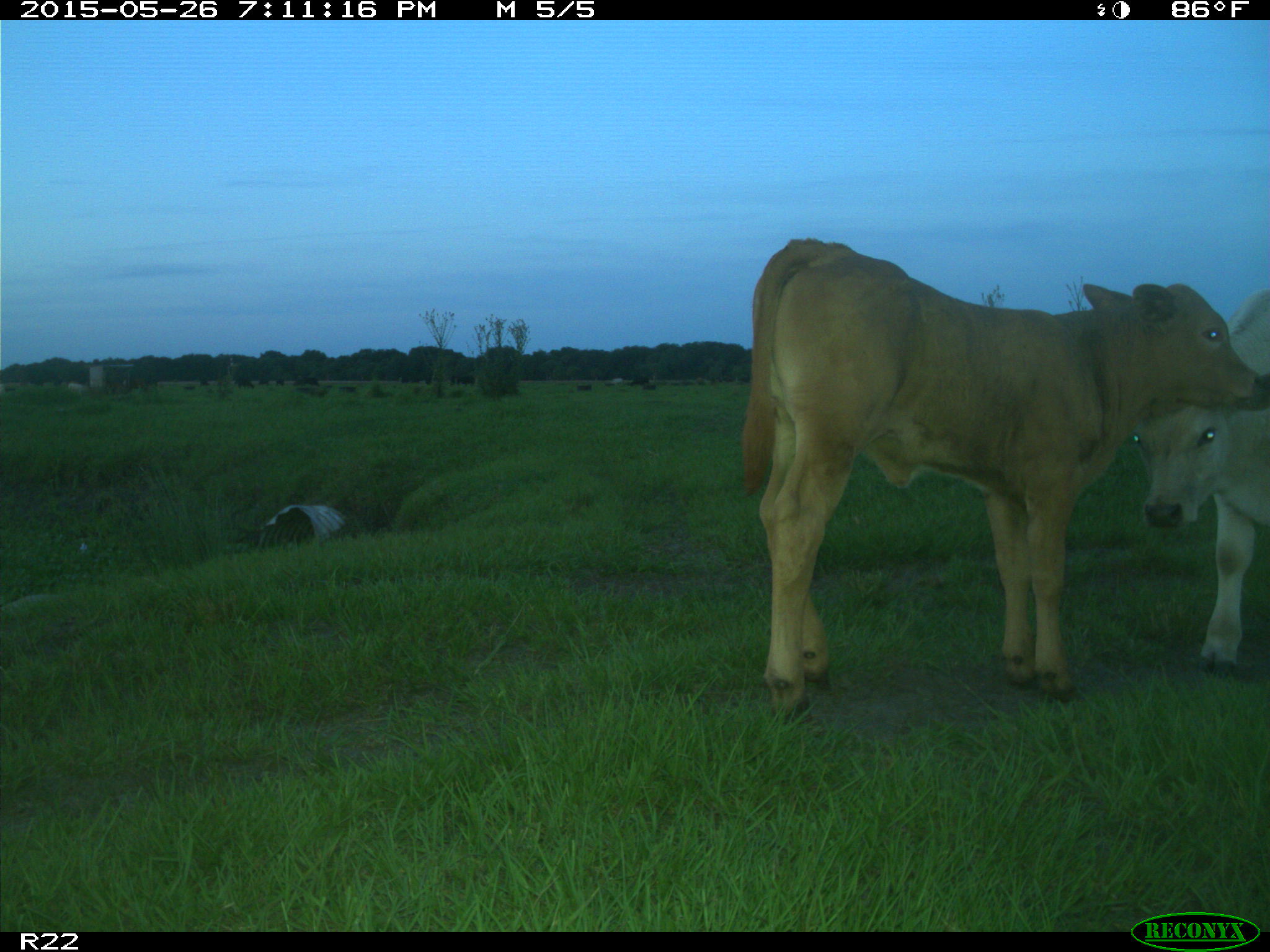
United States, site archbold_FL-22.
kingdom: Animalia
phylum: Chordata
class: Mammalia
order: Artiodactyla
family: Bovidae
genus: Bos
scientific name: Bos taurus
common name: domestic cow